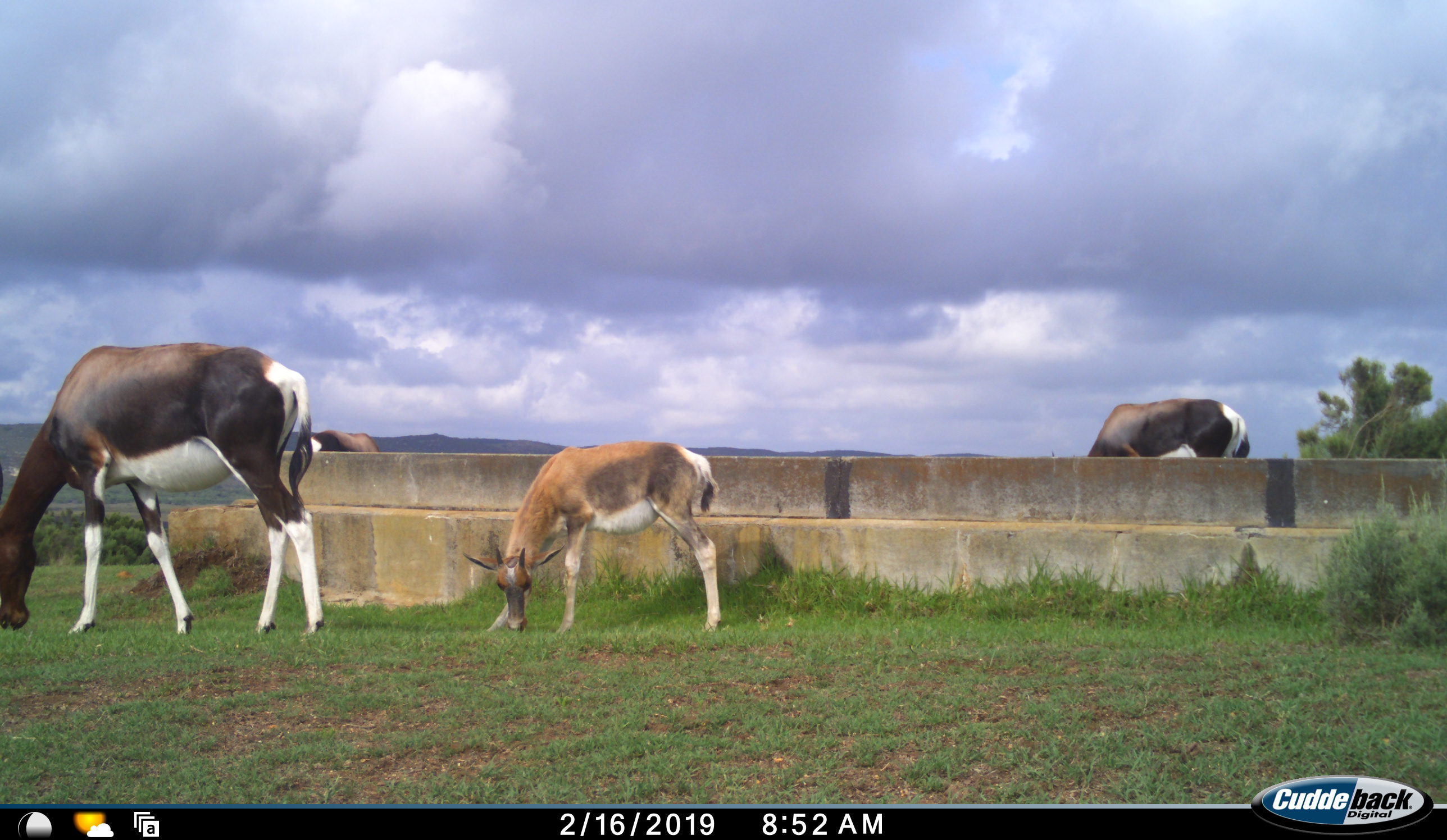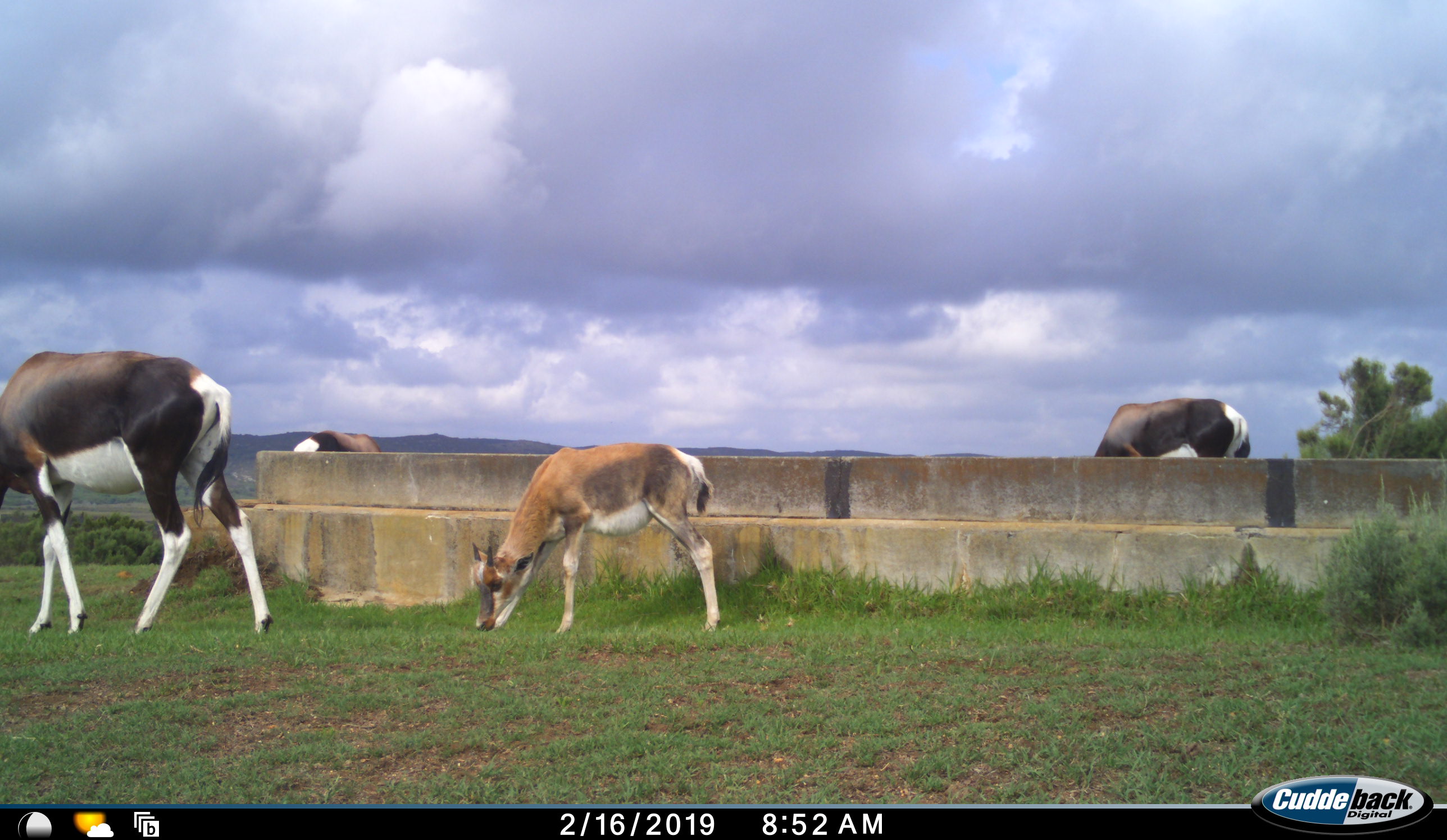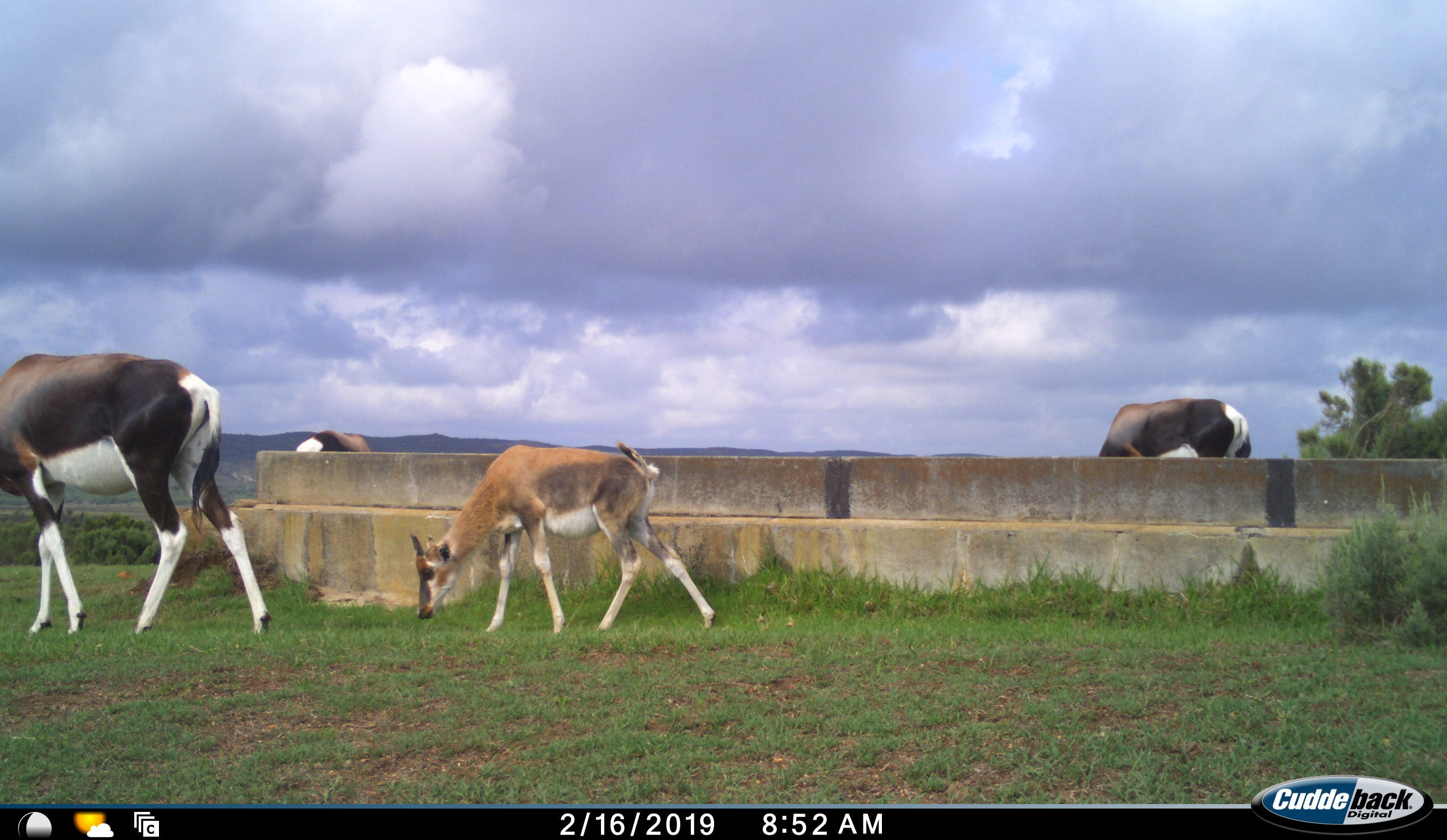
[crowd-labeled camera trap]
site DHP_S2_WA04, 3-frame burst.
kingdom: Animalia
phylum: Chordata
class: Mammalia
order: Artiodactyla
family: Bovidae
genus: Damaliscus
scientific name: Damaliscus pygargus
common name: bontebok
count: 4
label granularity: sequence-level